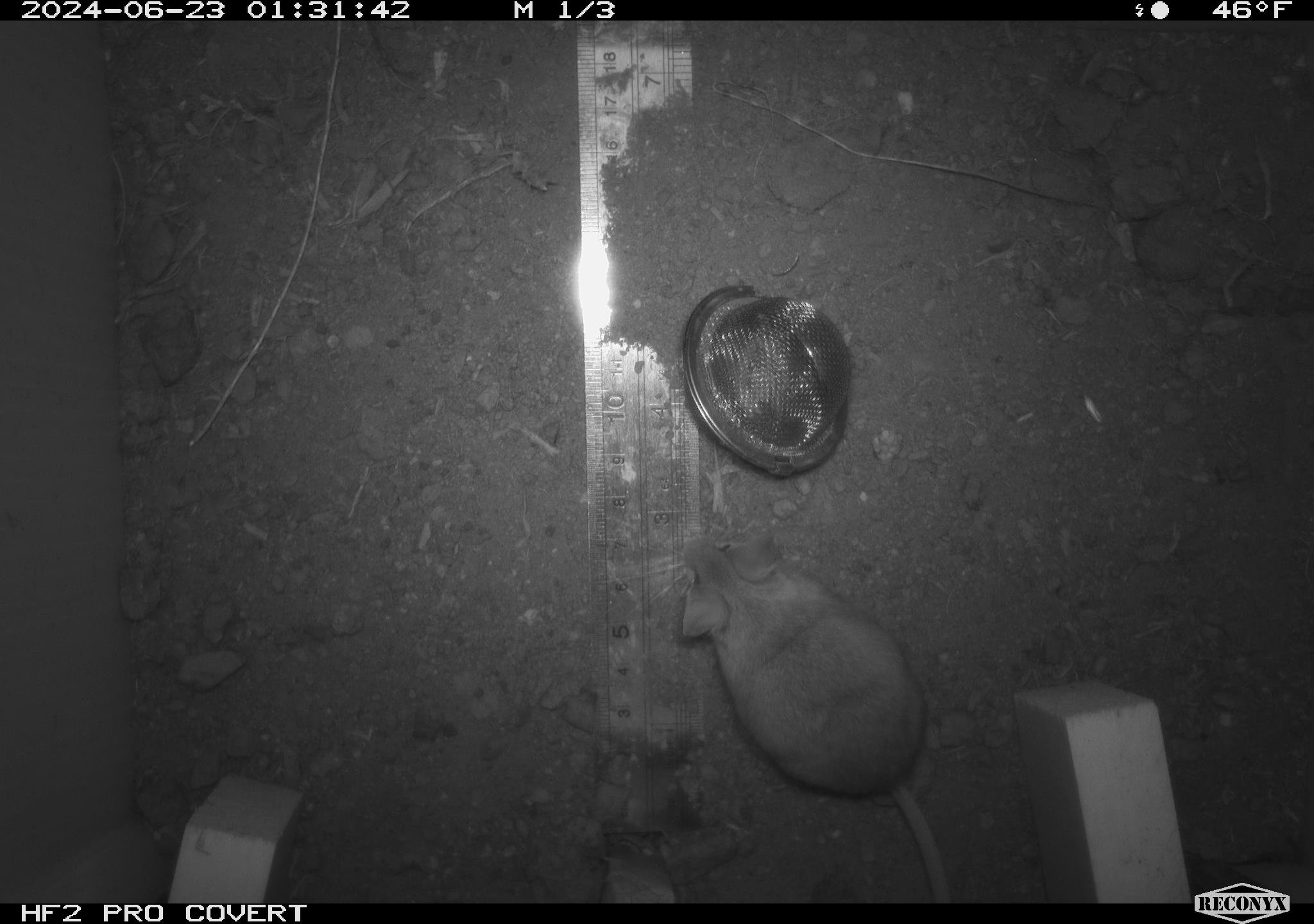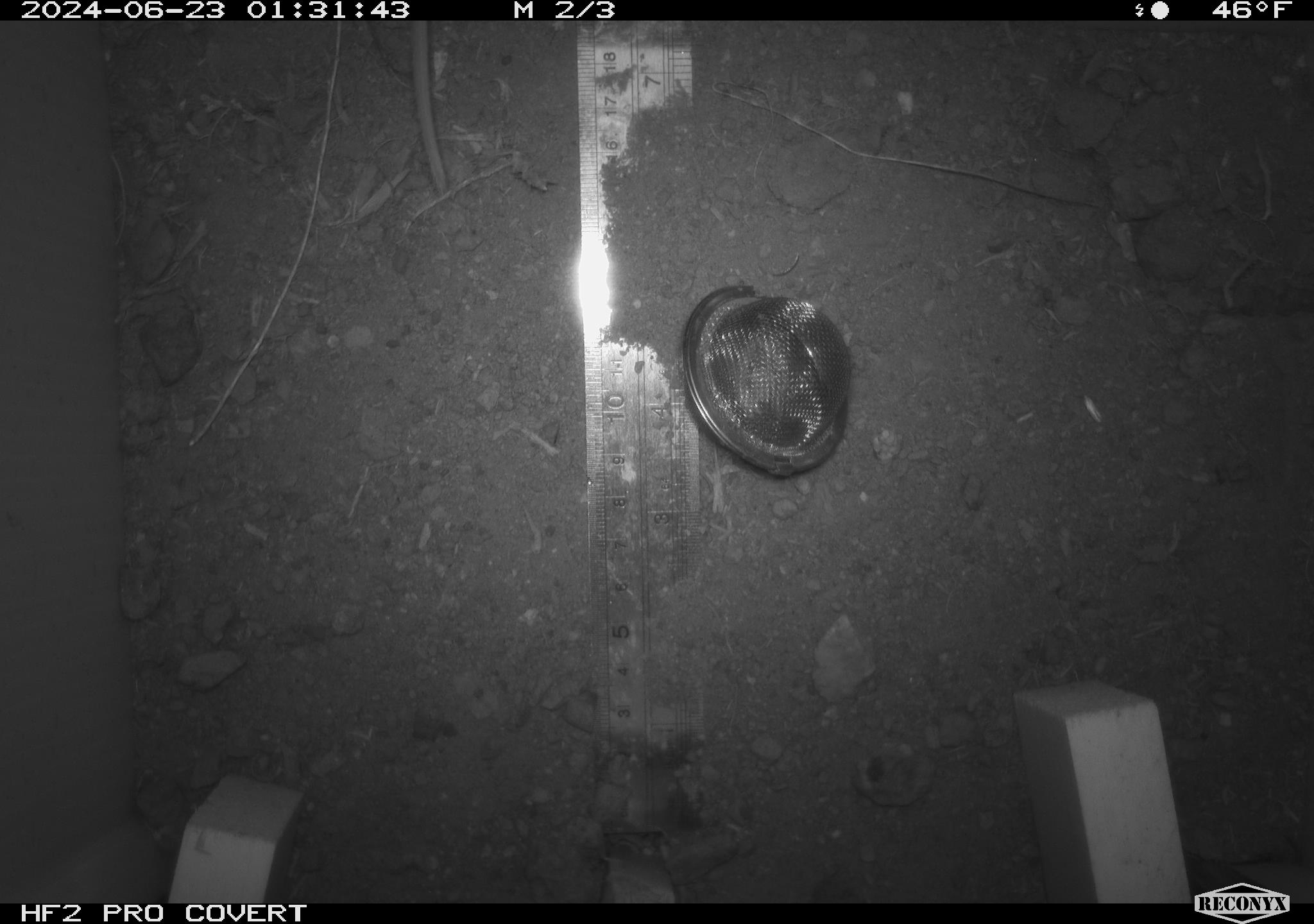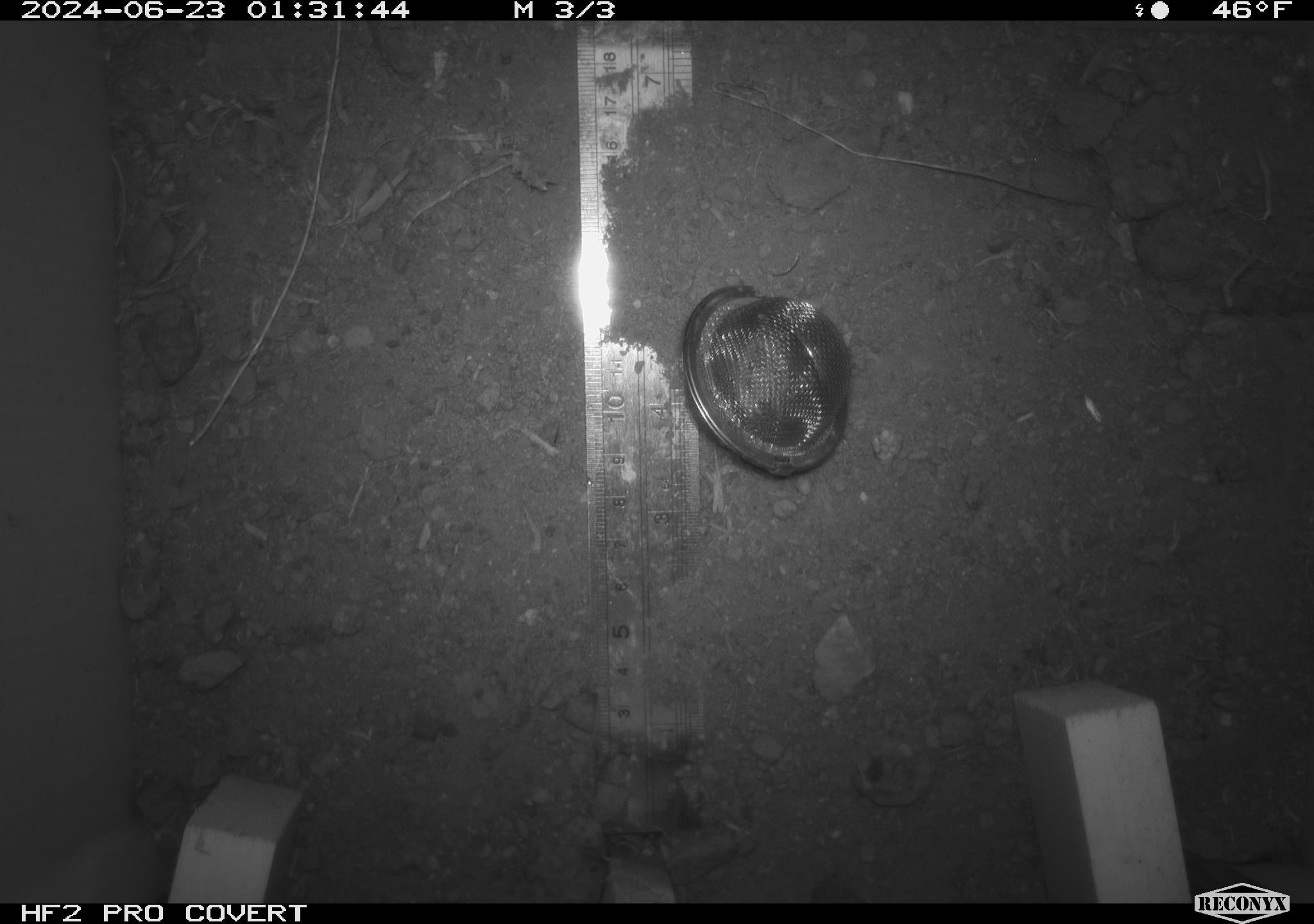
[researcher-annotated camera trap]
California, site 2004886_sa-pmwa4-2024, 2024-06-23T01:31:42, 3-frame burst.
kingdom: Animalia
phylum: Chordata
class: Mammalia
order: Rodentia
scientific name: Rodentia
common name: mouse species